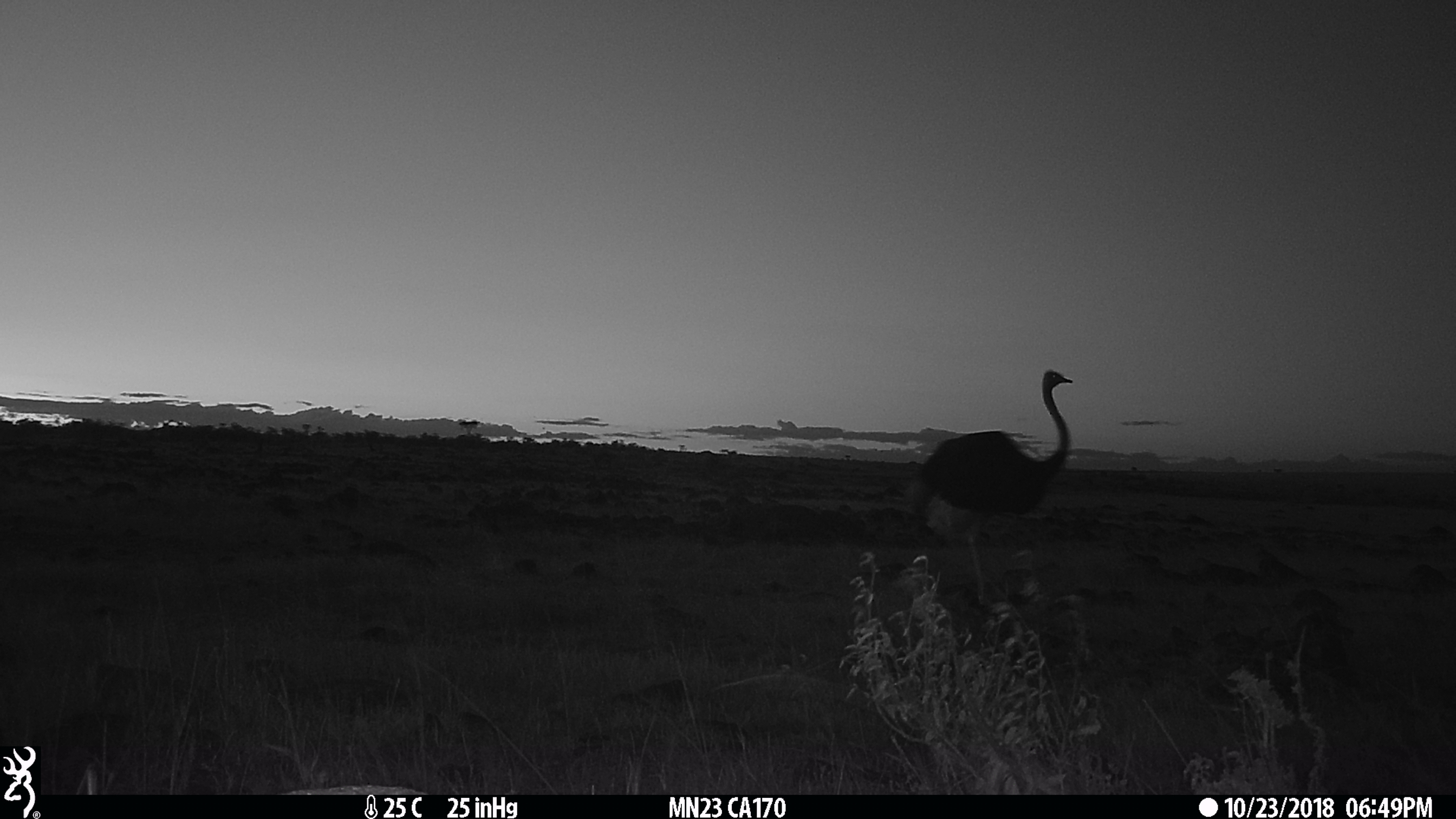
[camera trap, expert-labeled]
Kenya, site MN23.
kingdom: Animalia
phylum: Chordata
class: Aves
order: Struthioniformes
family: Struthionidae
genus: Struthio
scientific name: Struthio camelus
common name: ostrich